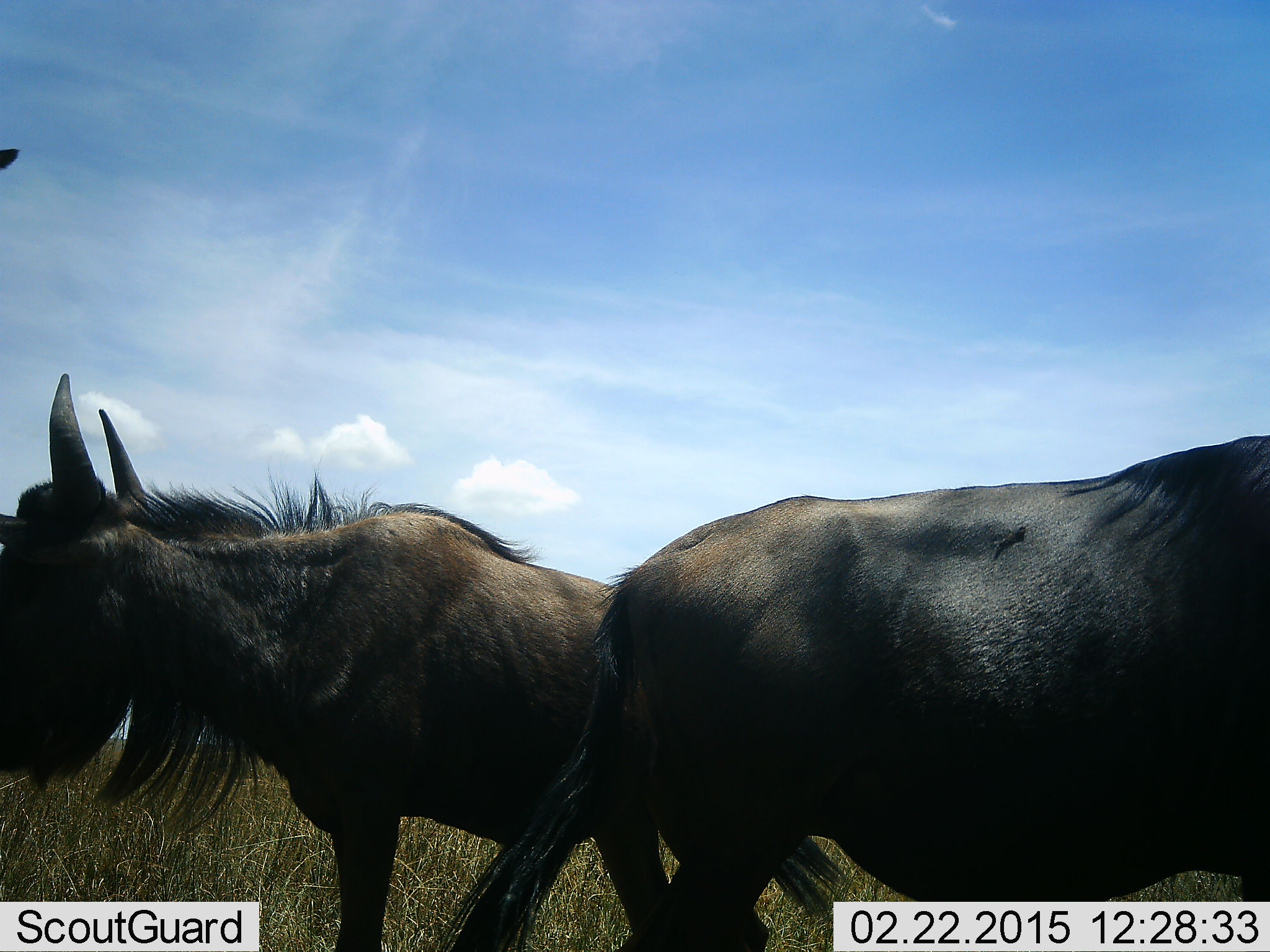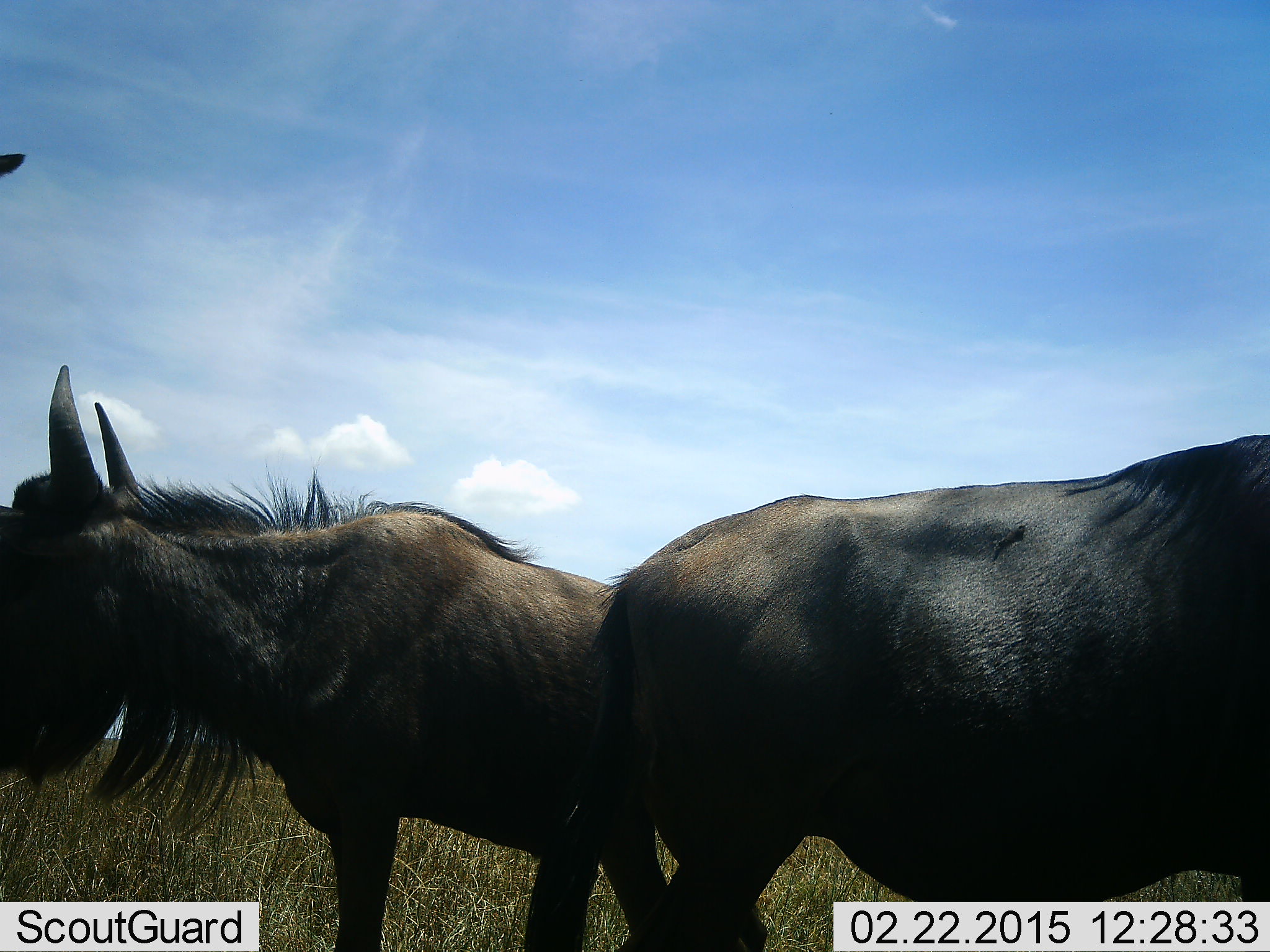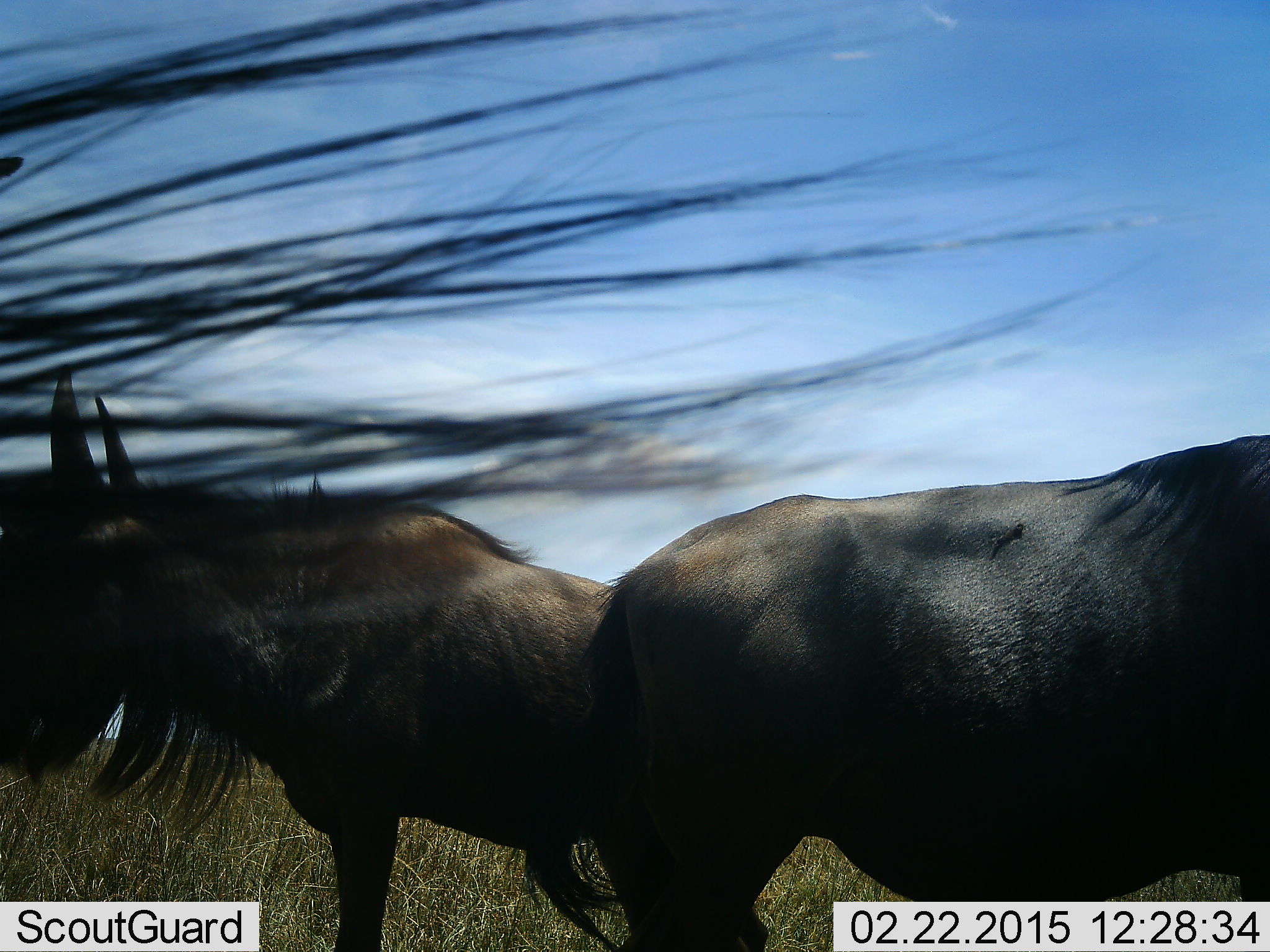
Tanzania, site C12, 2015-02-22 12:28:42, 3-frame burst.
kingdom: Animalia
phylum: Chordata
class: Mammalia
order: Artiodactyla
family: Bovidae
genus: Connochaetes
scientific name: Connochaetes taurinus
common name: blue wildebeest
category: wildebeest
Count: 3.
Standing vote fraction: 100%.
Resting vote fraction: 0%.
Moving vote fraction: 0%.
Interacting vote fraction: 0%.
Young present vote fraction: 0%.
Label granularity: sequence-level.